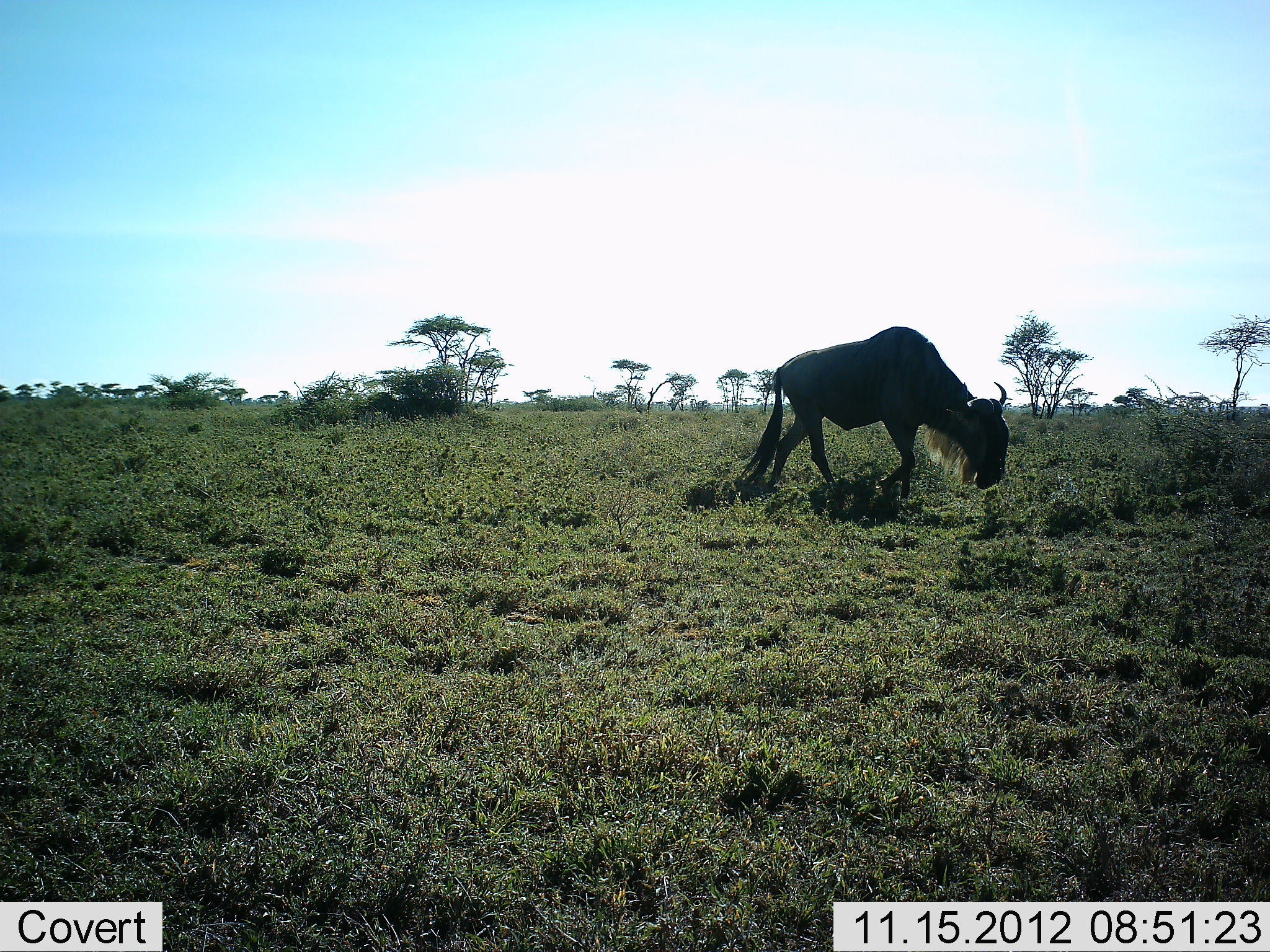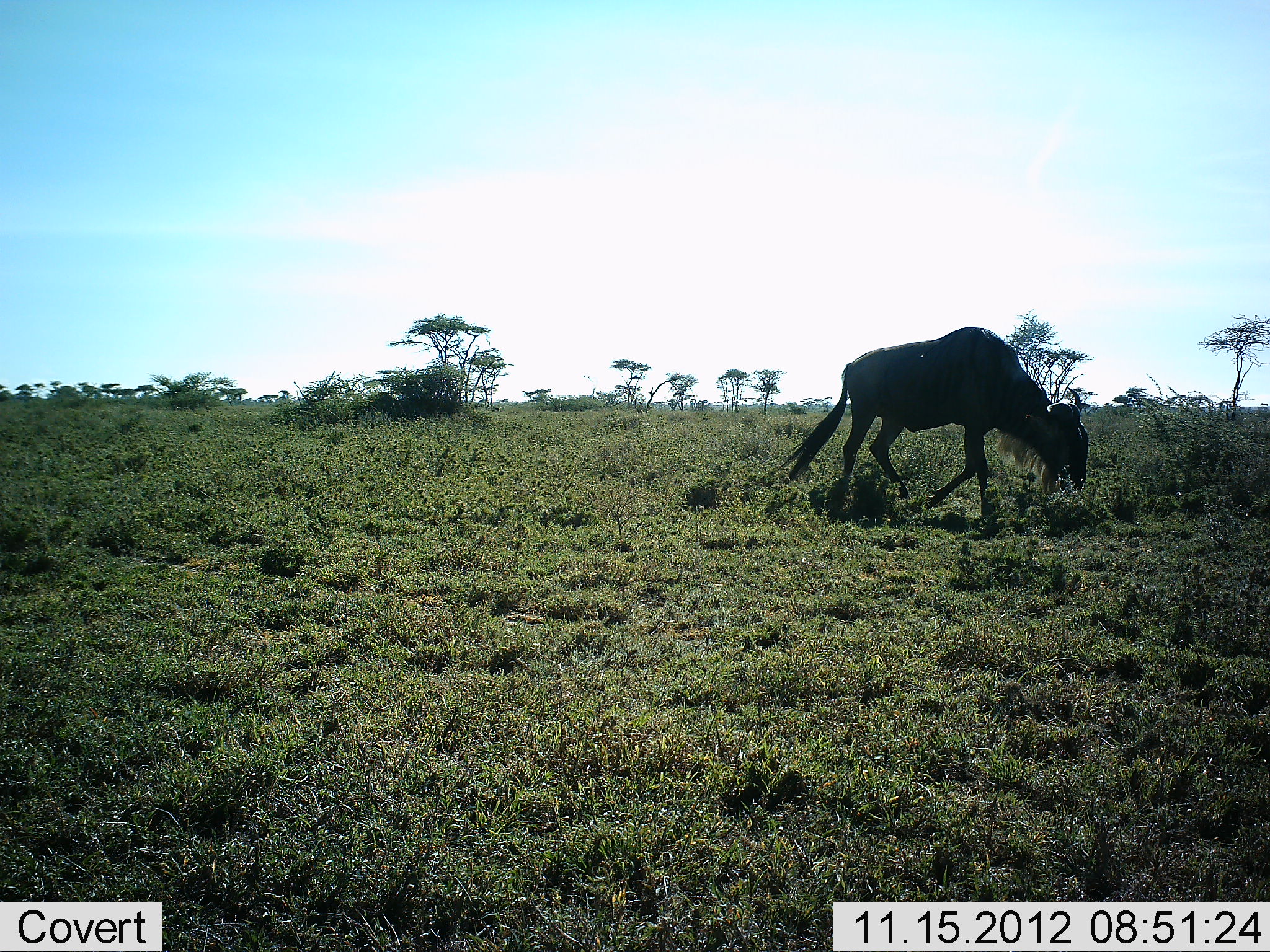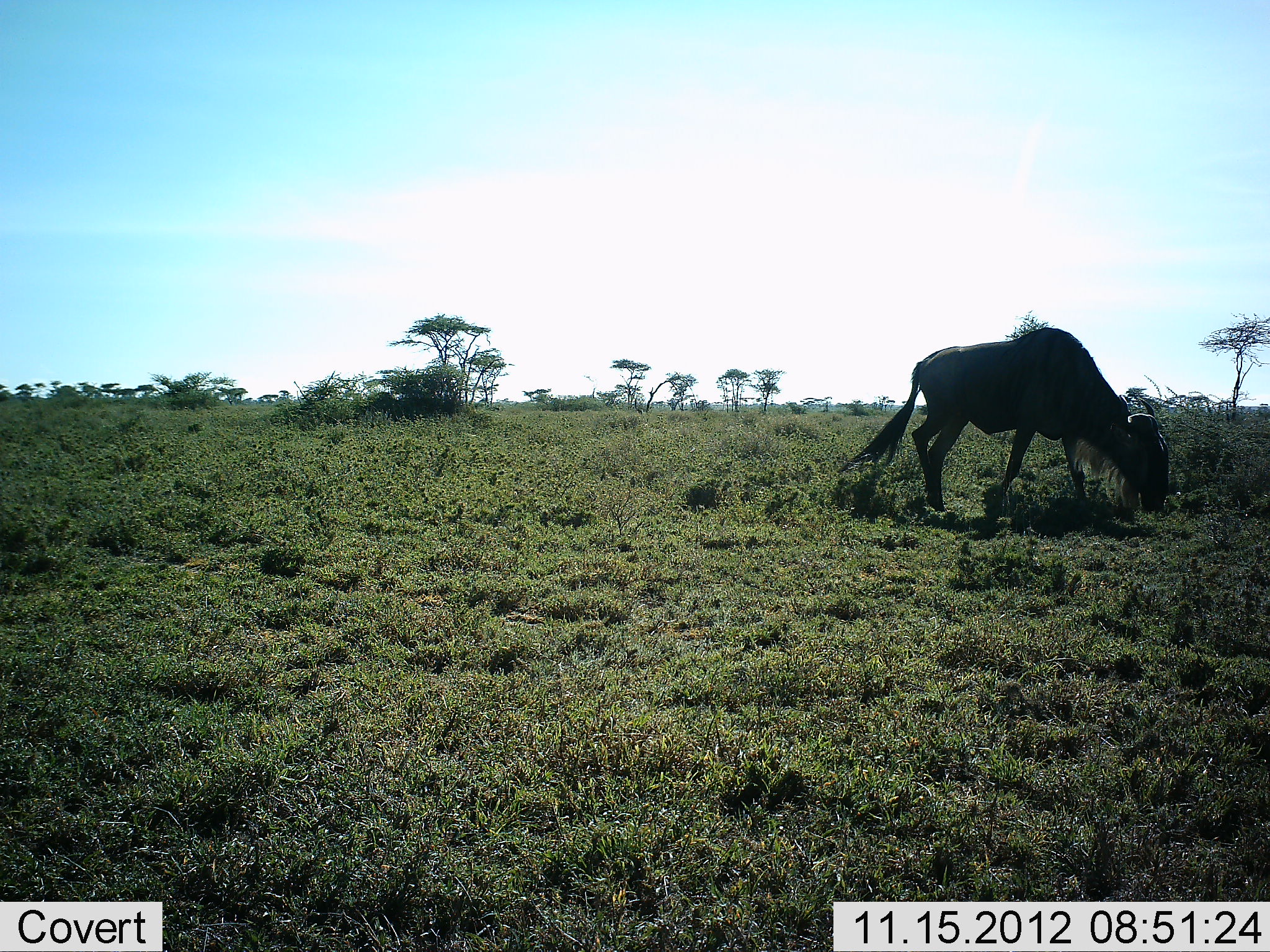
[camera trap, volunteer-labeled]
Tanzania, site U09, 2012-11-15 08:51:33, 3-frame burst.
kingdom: Animalia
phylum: Chordata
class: Mammalia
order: Artiodactyla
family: Bovidae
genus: Connochaetes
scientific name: Connochaetes taurinus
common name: blue wildebeest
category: wildebeest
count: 1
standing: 10%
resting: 0%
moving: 100%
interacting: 0%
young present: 0%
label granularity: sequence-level